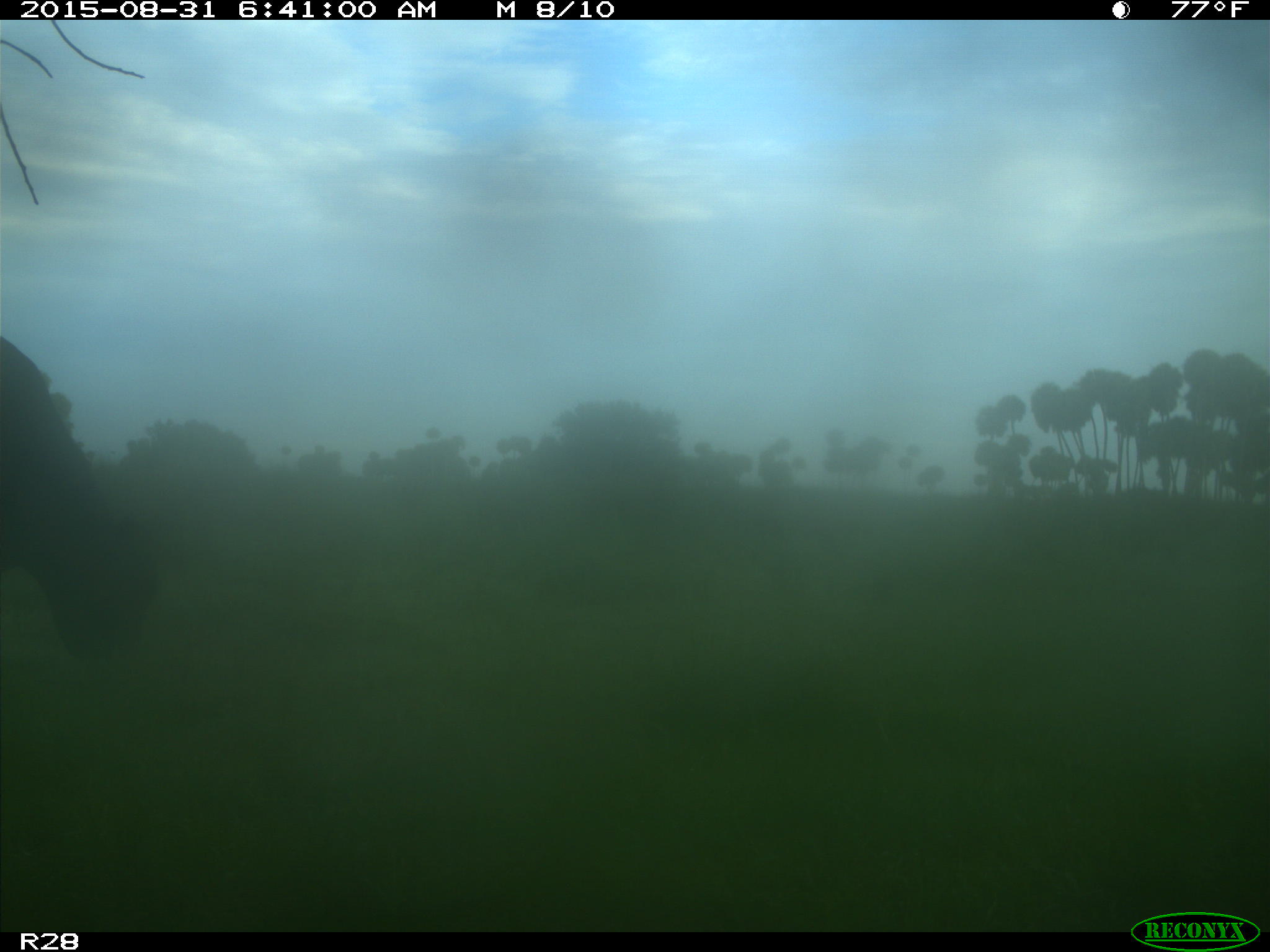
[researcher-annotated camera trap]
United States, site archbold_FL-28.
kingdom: Animalia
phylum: Chordata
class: Mammalia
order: Artiodactyla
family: Bovidae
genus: Bos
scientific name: Bos taurus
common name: domestic cow